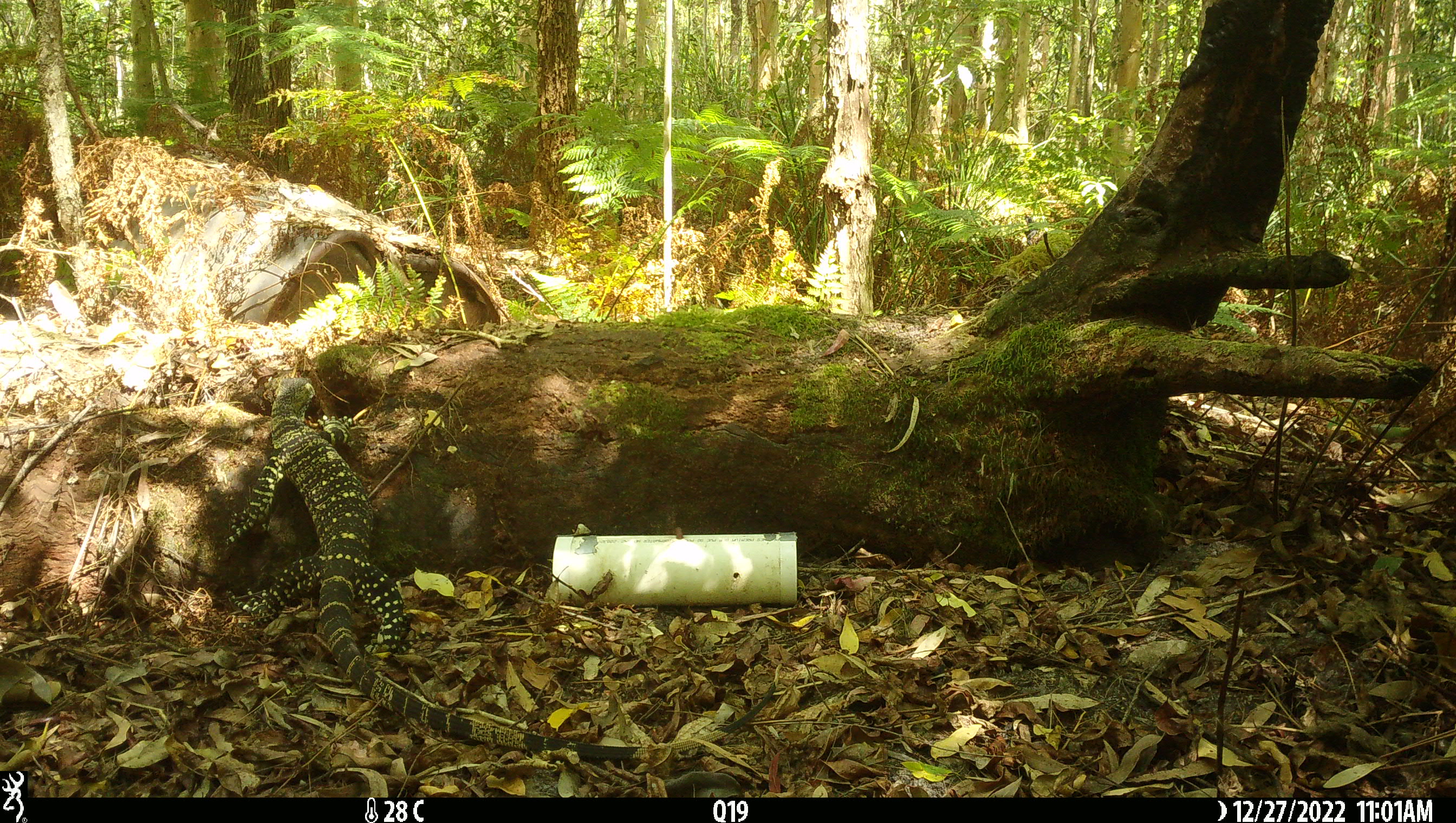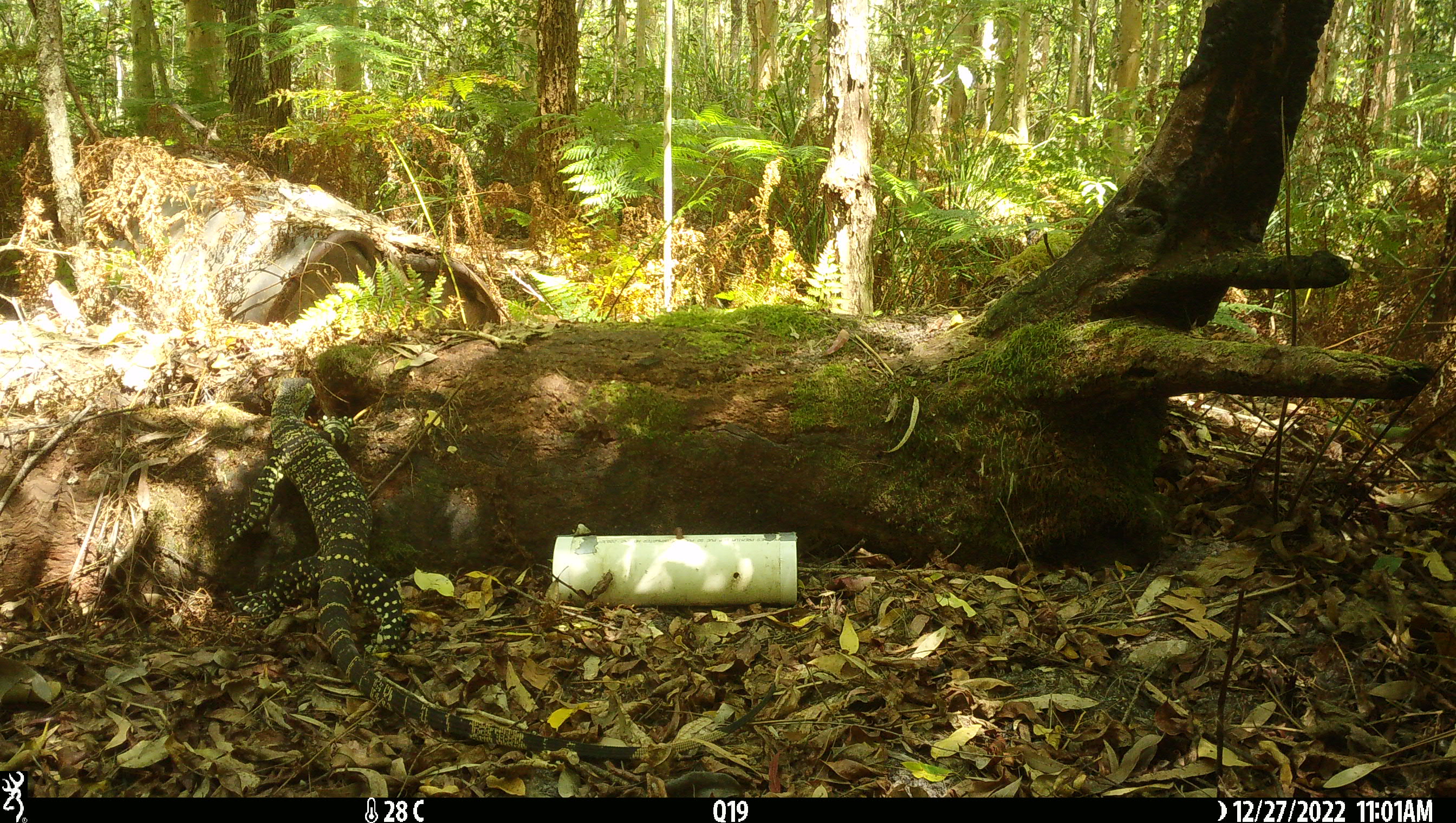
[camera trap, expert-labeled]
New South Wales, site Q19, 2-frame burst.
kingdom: Animalia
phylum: Chordata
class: Reptilia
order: Squamata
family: Varanidae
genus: Varanus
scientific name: Varanus varius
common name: lace monitor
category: goanna